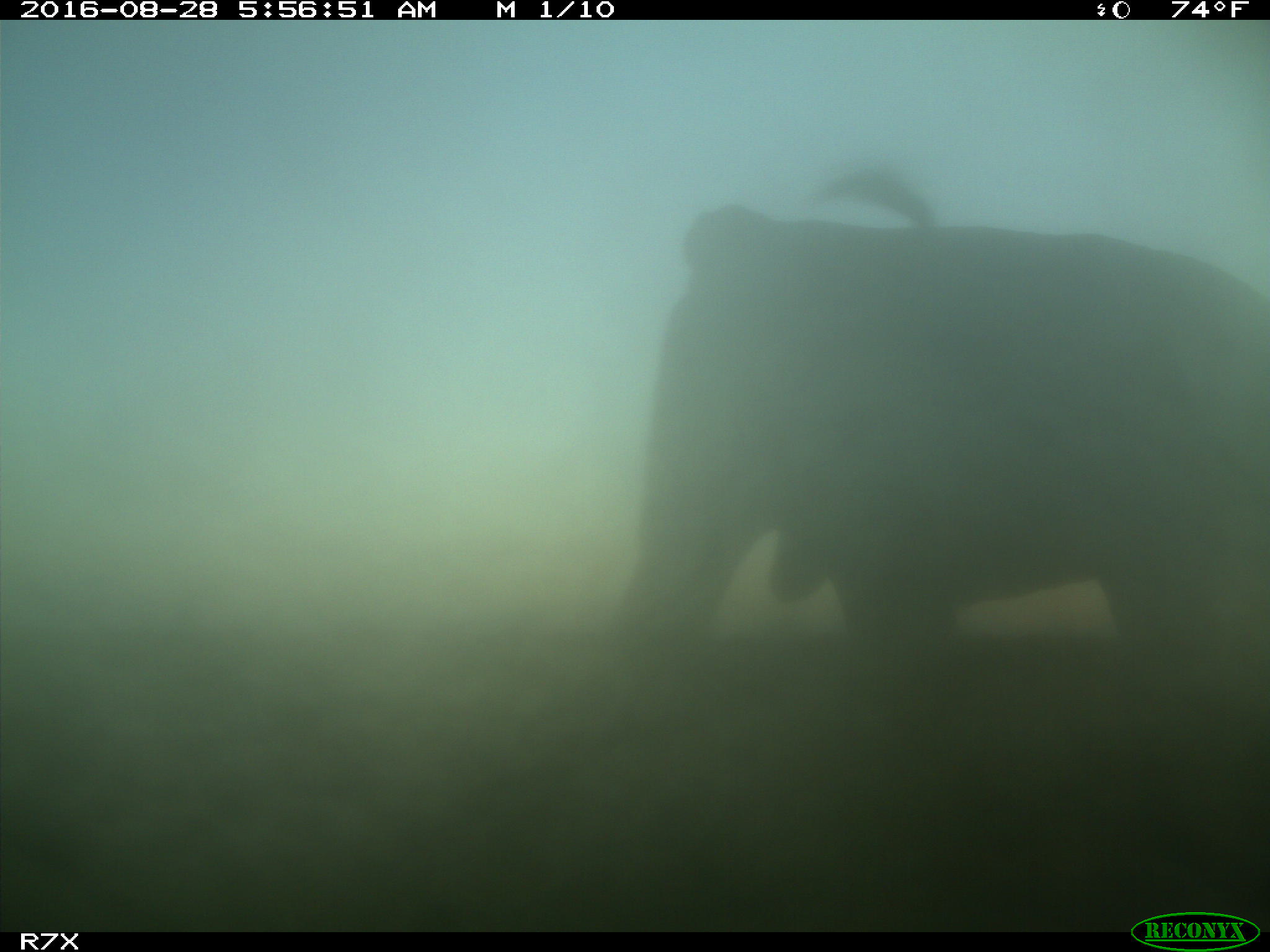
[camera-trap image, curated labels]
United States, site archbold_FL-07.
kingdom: Animalia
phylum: Chordata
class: Mammalia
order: Artiodactyla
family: Bovidae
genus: Bos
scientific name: Bos taurus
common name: domestic cow